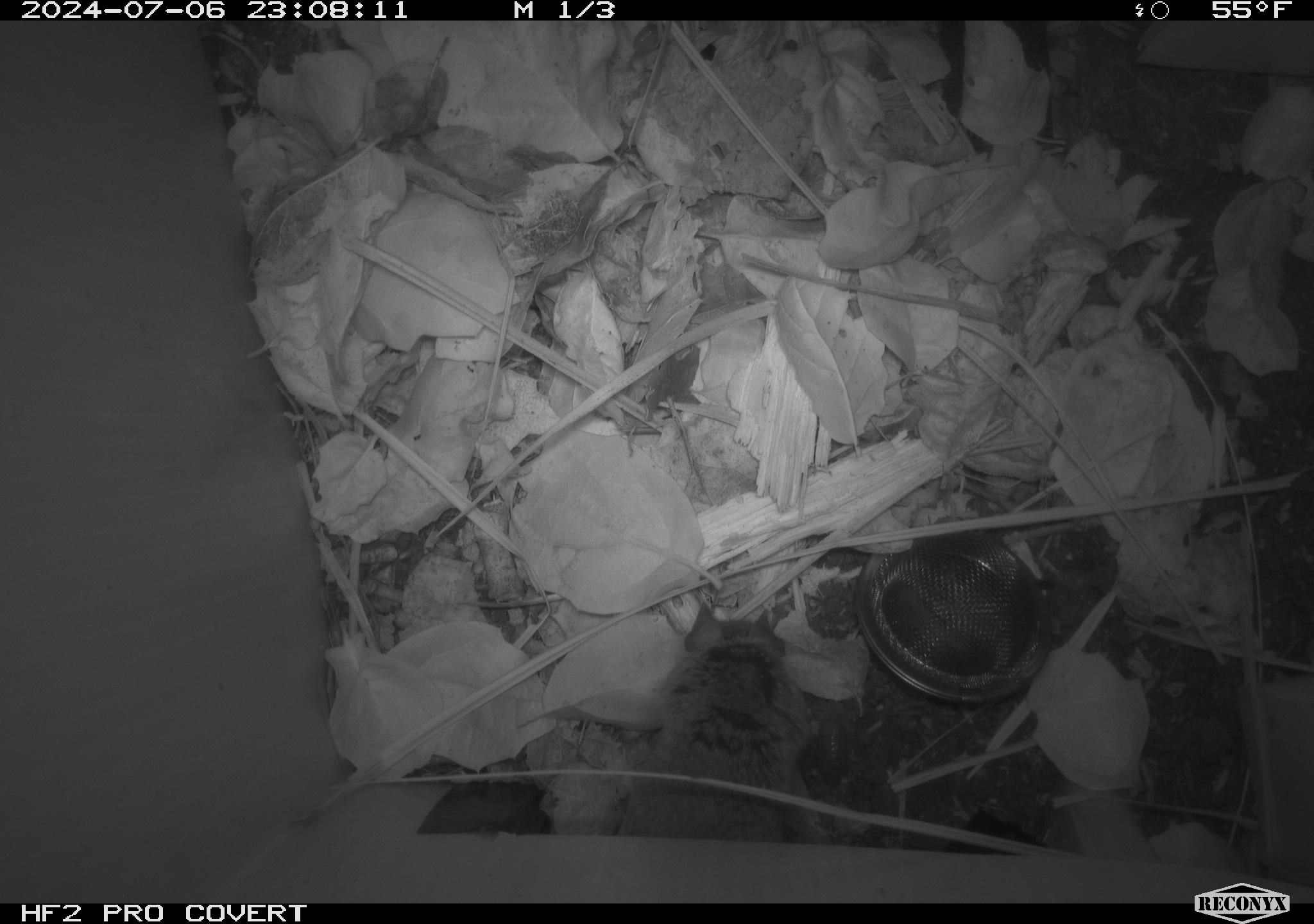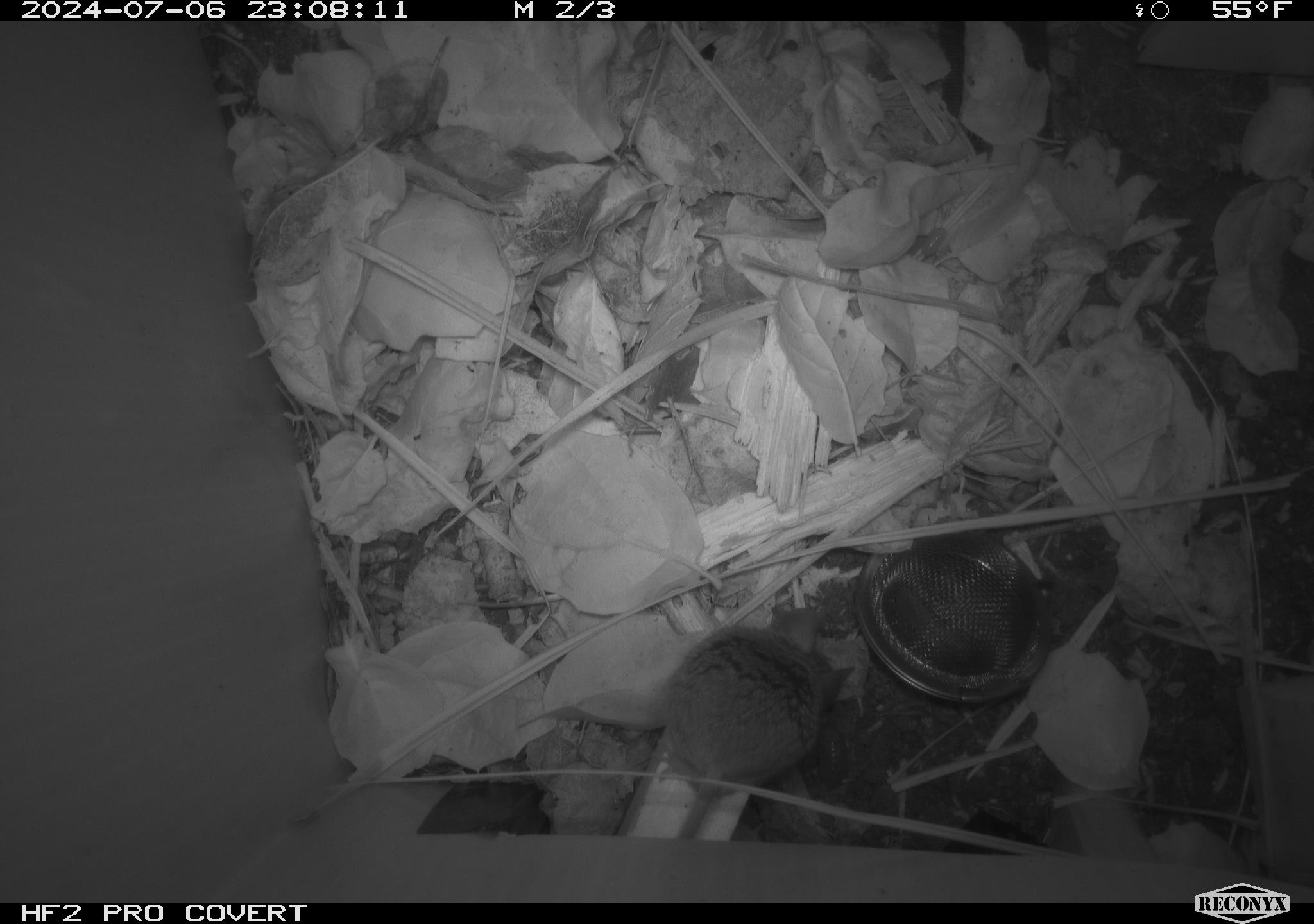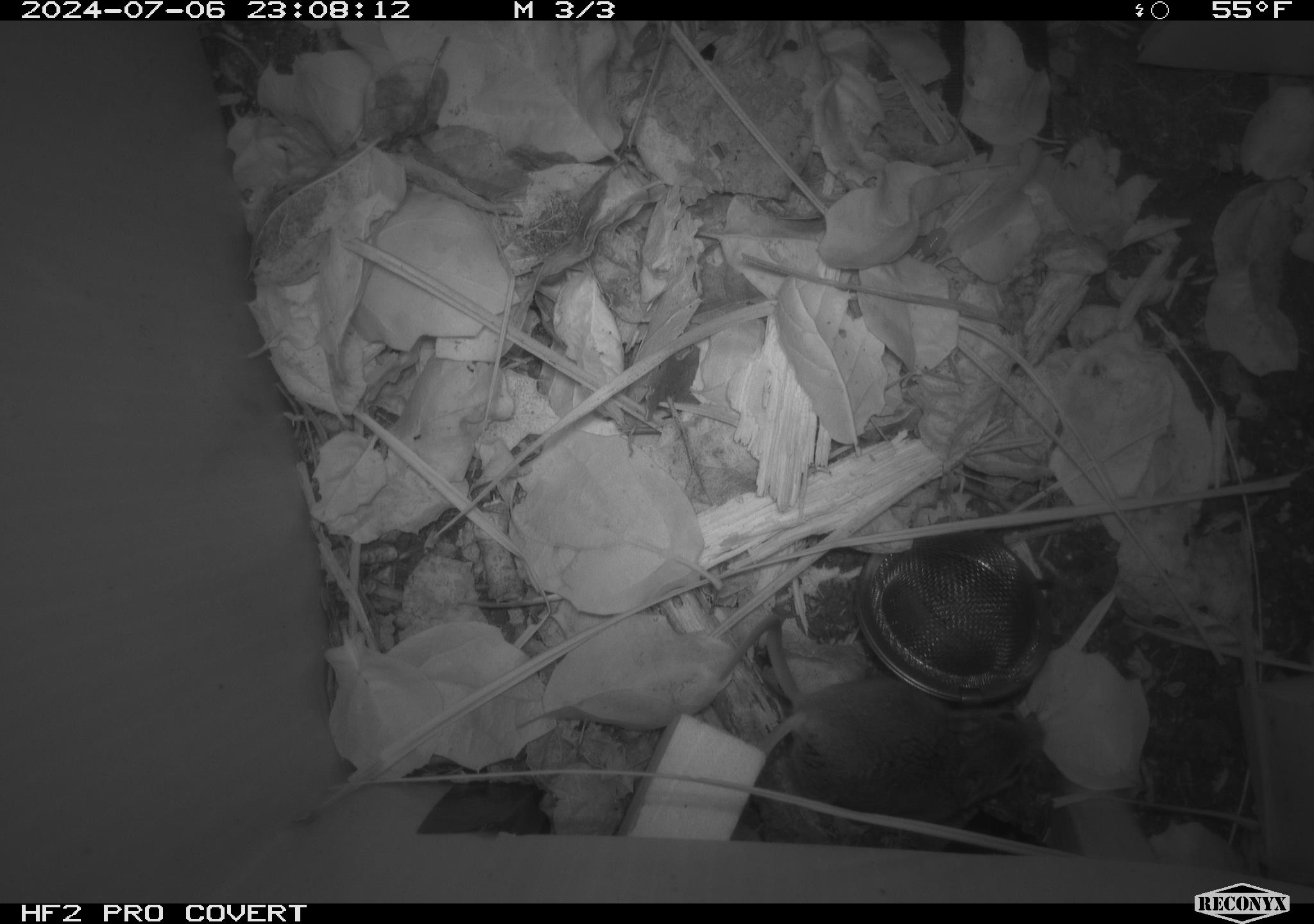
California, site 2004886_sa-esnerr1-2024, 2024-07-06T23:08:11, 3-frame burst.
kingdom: Animalia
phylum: Chordata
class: Mammalia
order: Rodentia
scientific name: Rodentia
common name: rodent